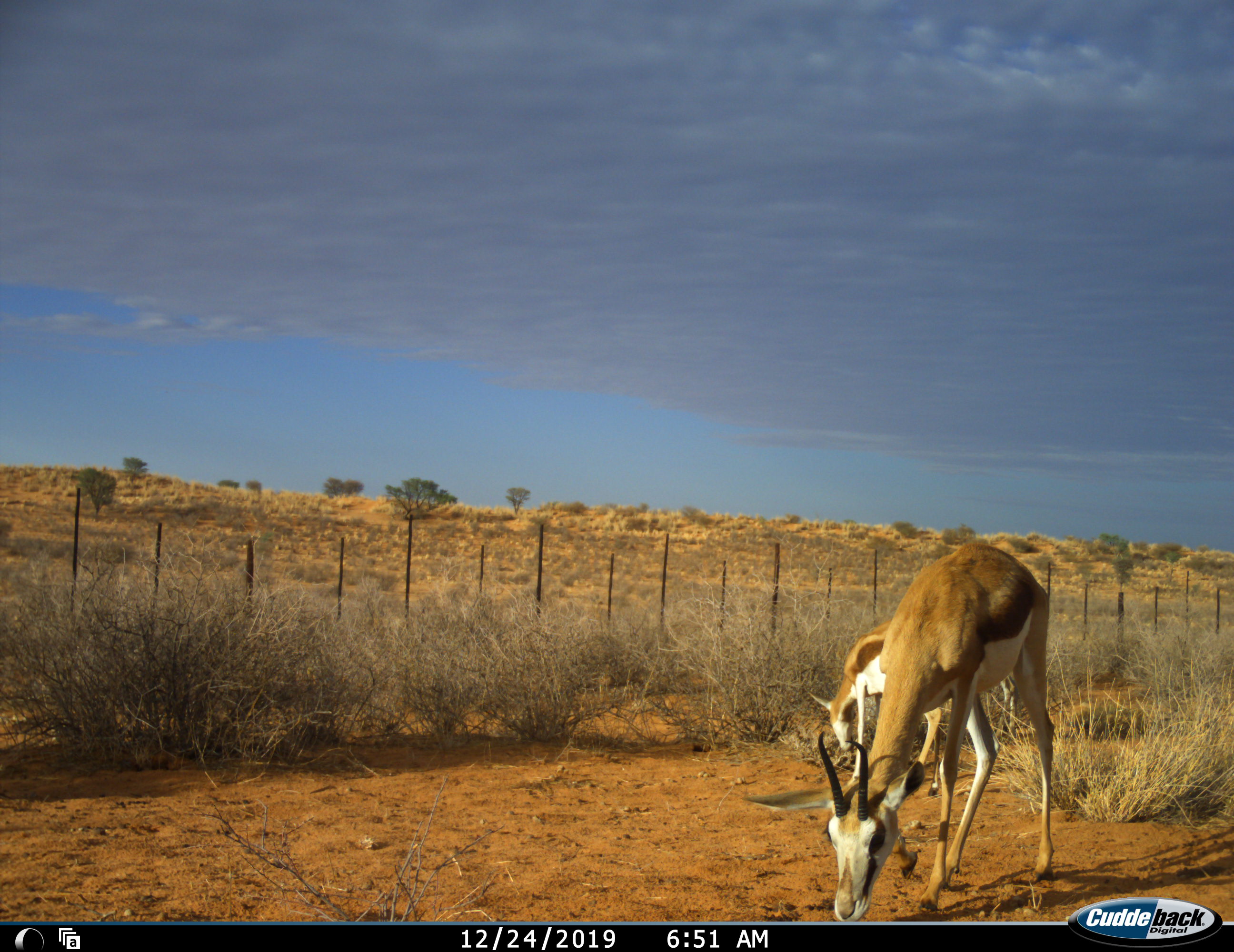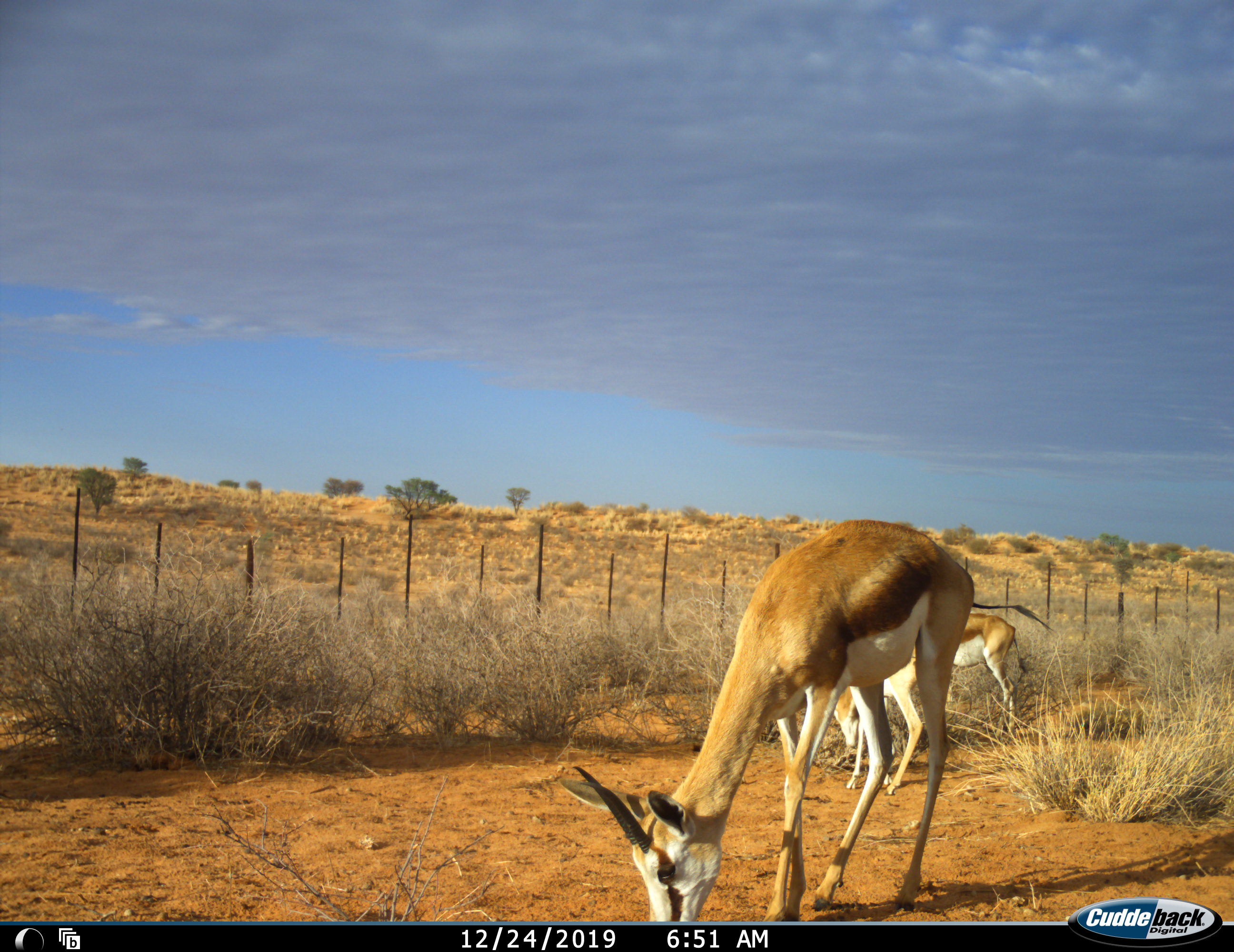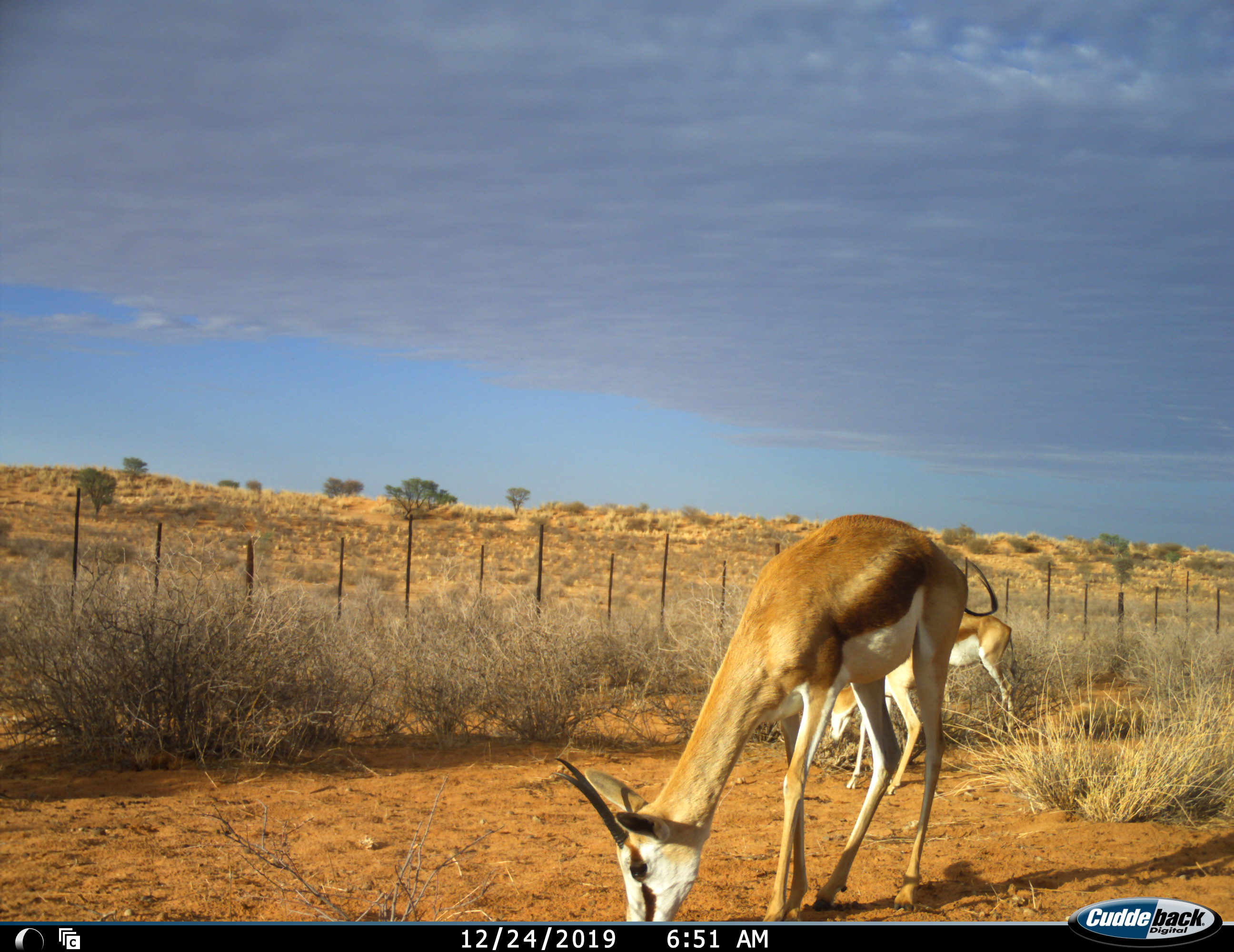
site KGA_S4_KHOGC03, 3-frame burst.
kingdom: Animalia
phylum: Chordata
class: Mammalia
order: Artiodactyla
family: Bovidae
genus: Antidorcas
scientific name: Antidorcas marsupialis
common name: springbok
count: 2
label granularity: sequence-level